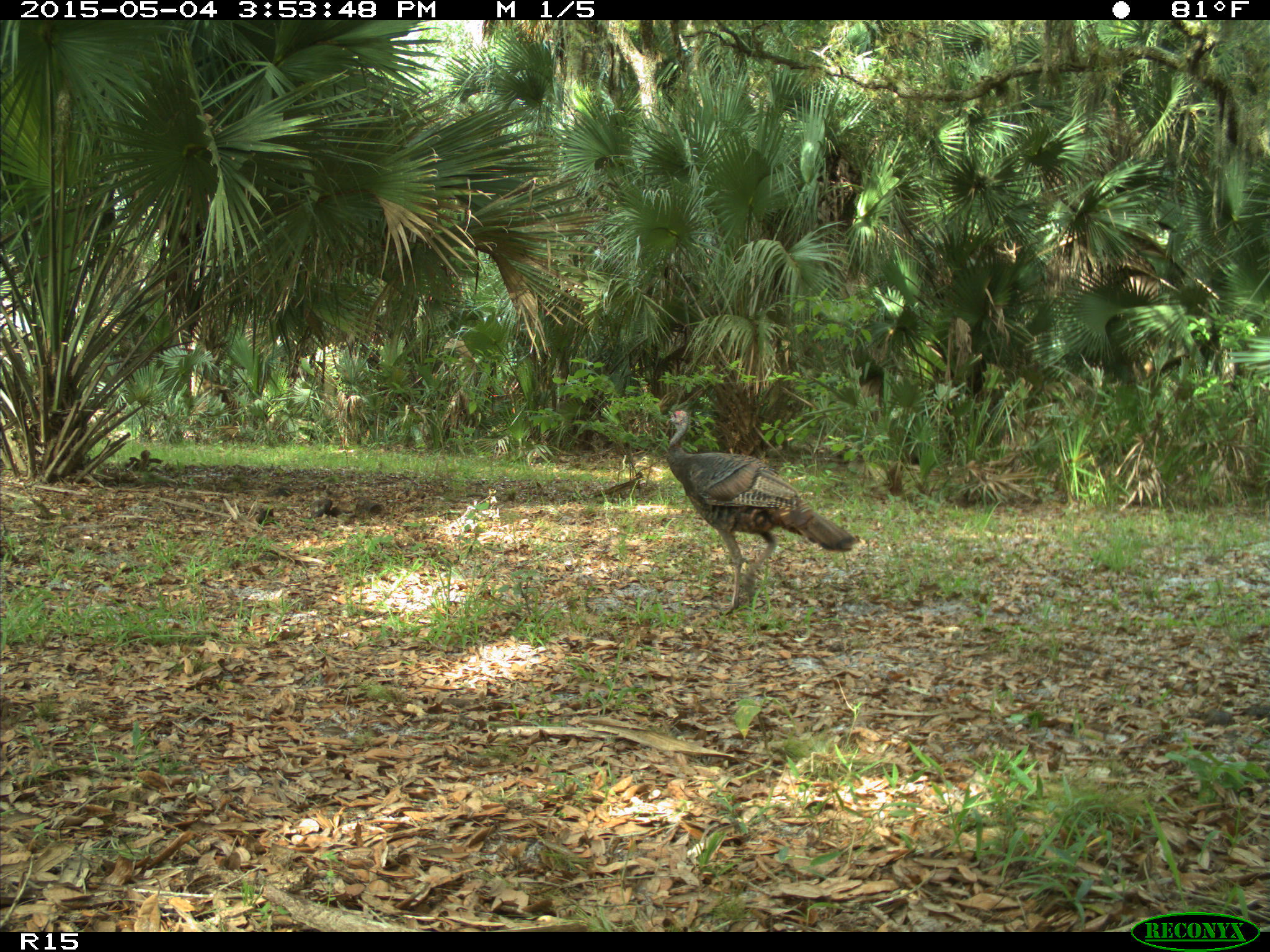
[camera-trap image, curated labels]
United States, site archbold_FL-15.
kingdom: Animalia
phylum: Chordata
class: Aves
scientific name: Aves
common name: birds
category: unidentified bird